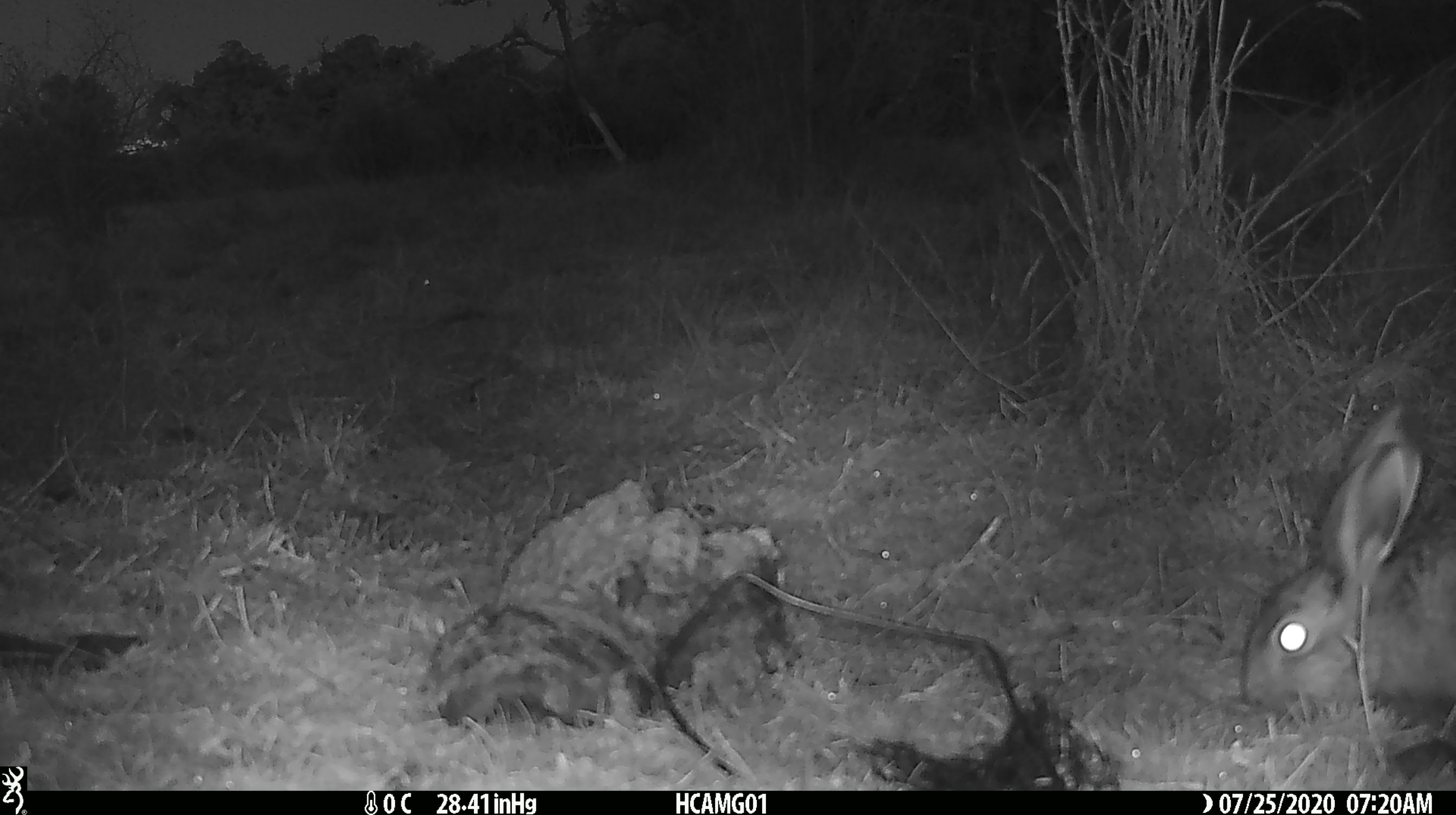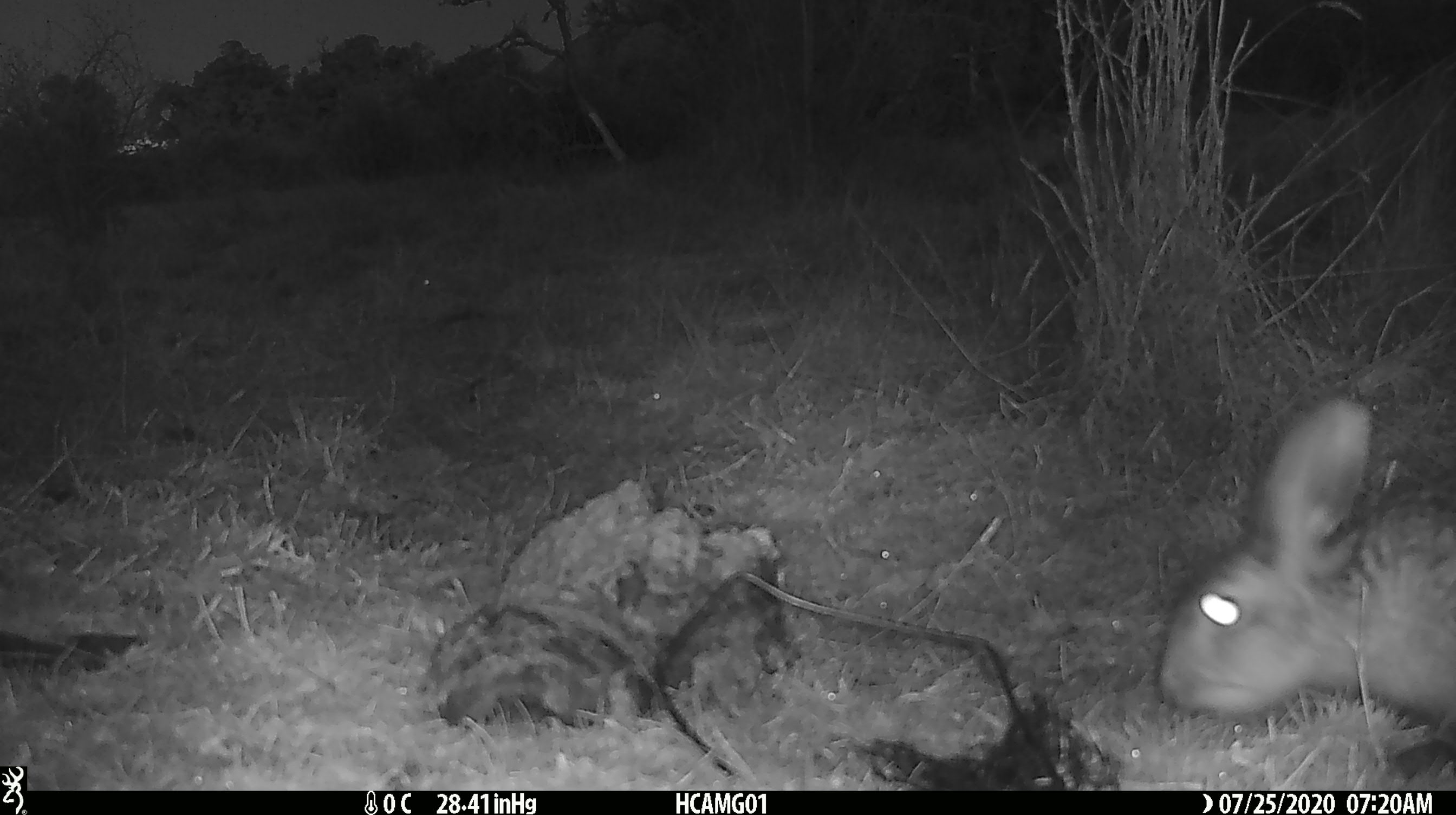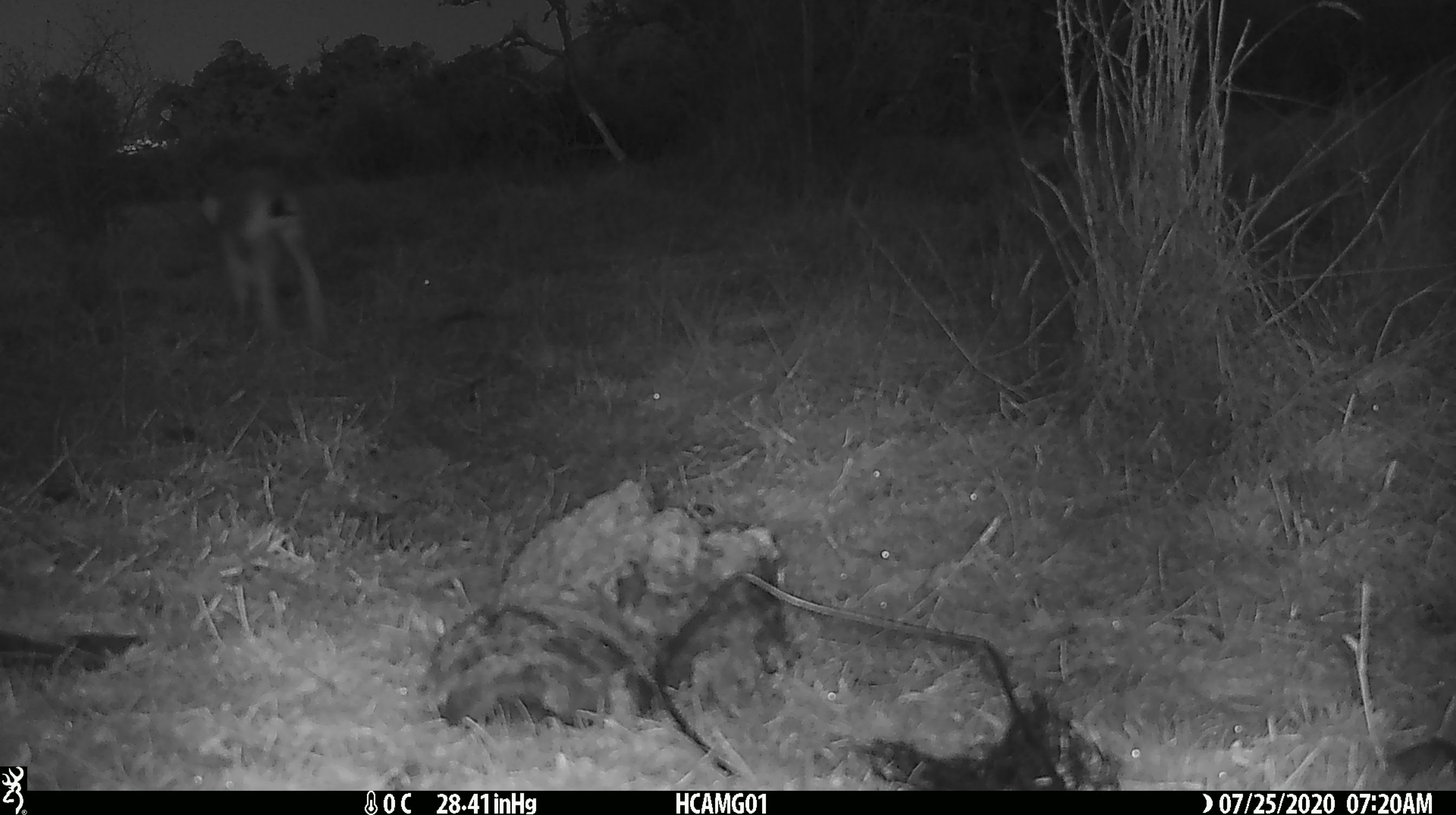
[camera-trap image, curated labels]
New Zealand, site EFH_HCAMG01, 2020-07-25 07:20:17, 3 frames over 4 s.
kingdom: Animalia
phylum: Chordata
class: Mammalia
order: Lagomorpha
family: Leporidae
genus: Lepus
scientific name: Lepus europaeus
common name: brown hare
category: hare